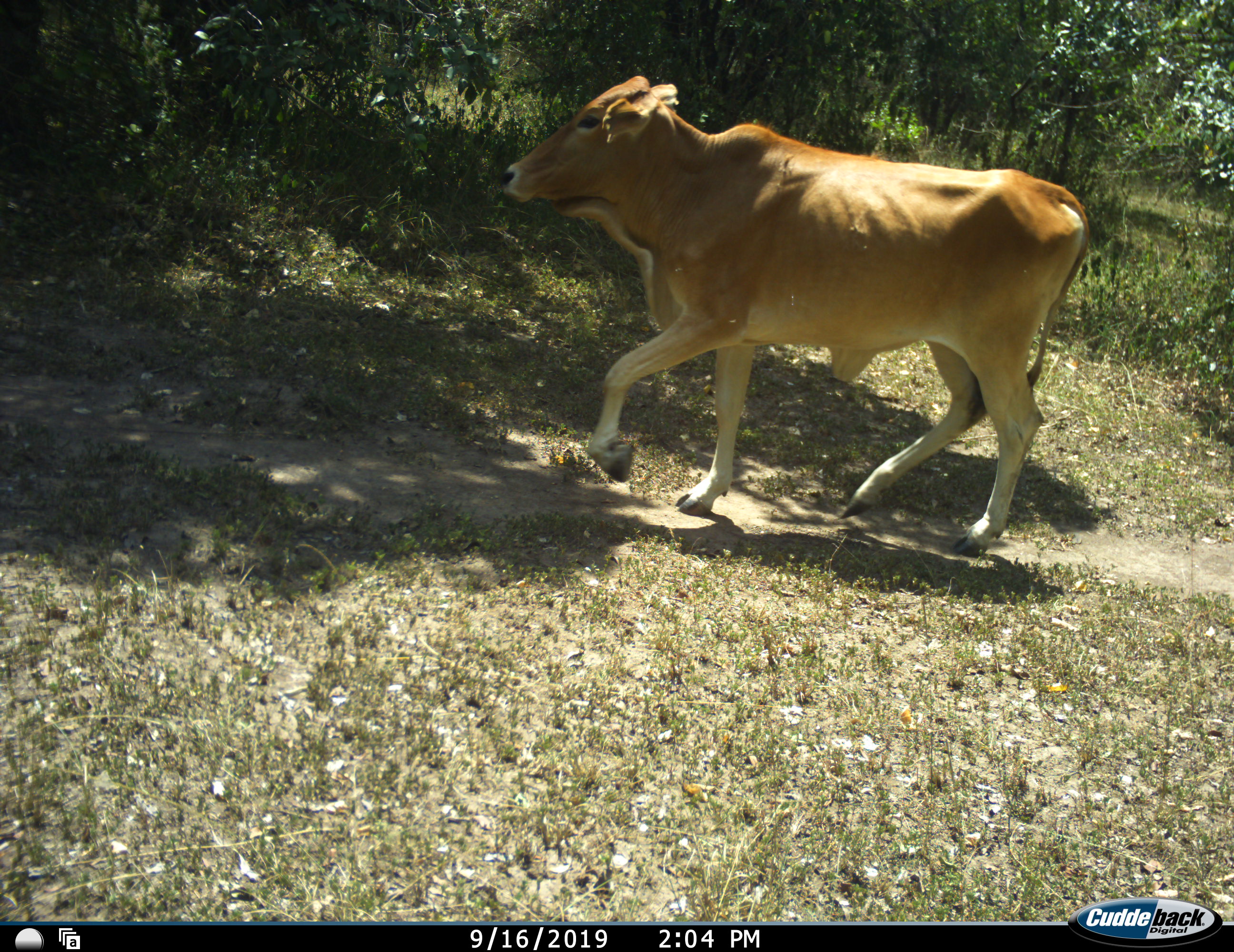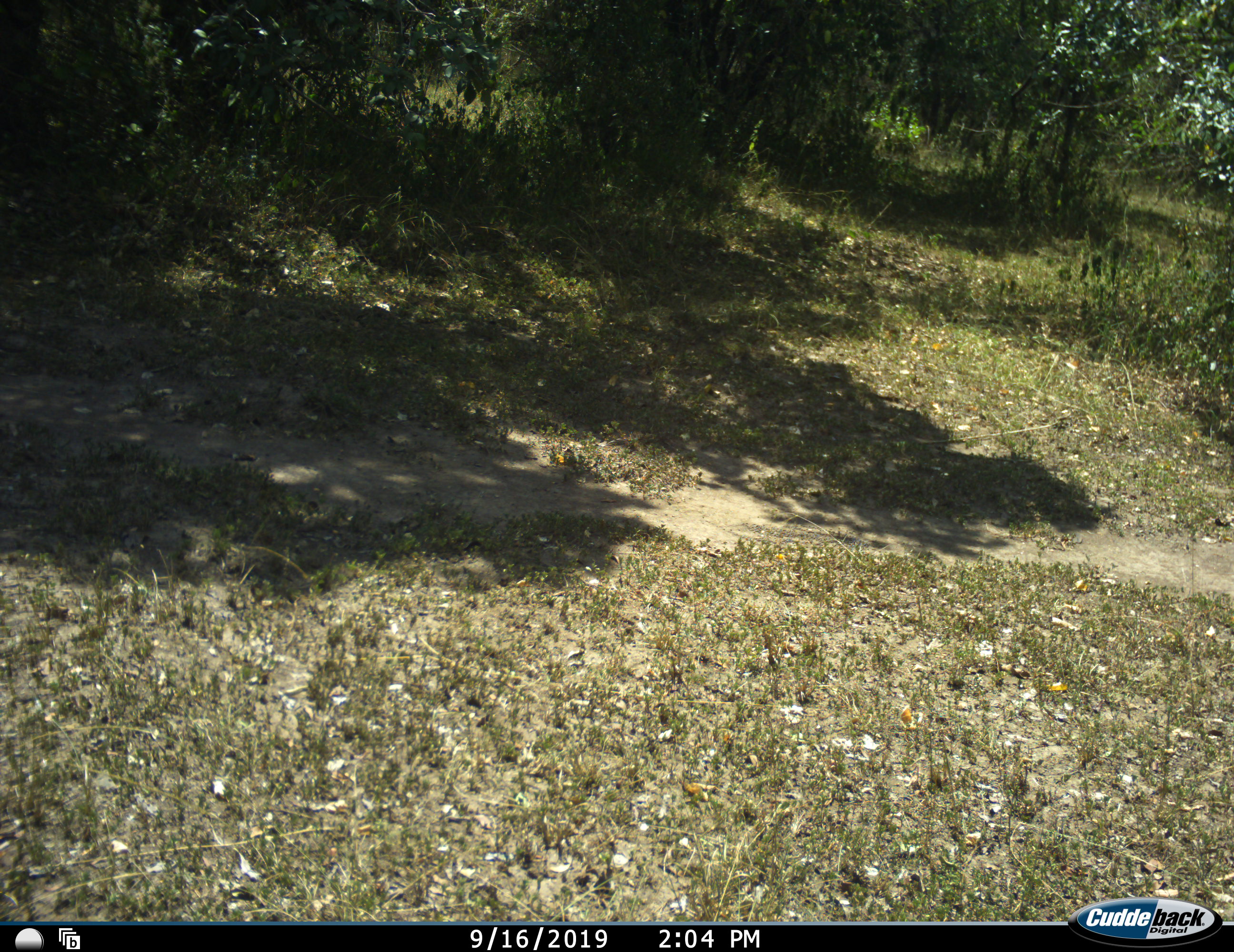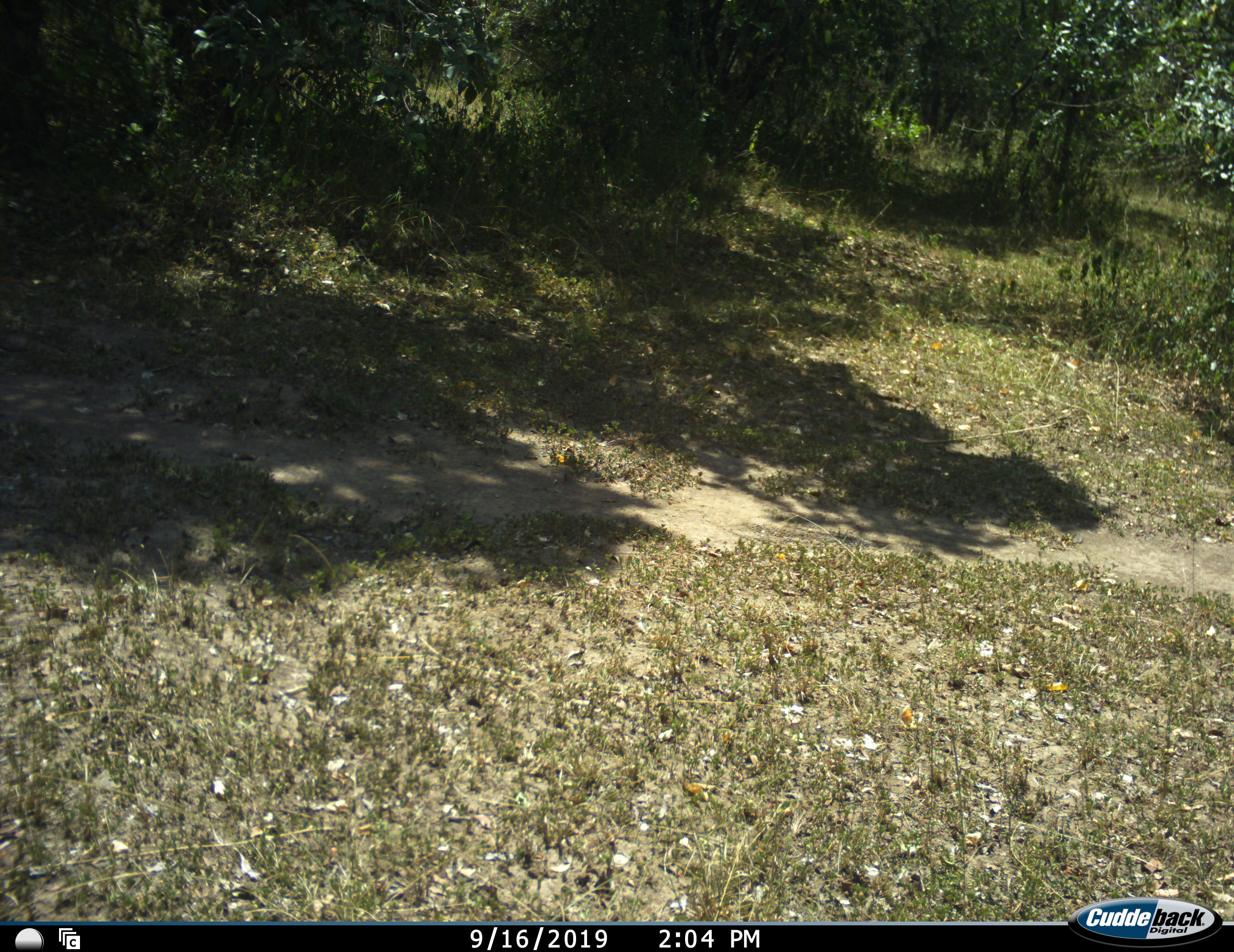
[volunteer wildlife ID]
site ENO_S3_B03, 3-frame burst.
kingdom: Animalia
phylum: Chordata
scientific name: Vertebrata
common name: domestic animal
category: domesticanimal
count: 1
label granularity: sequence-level